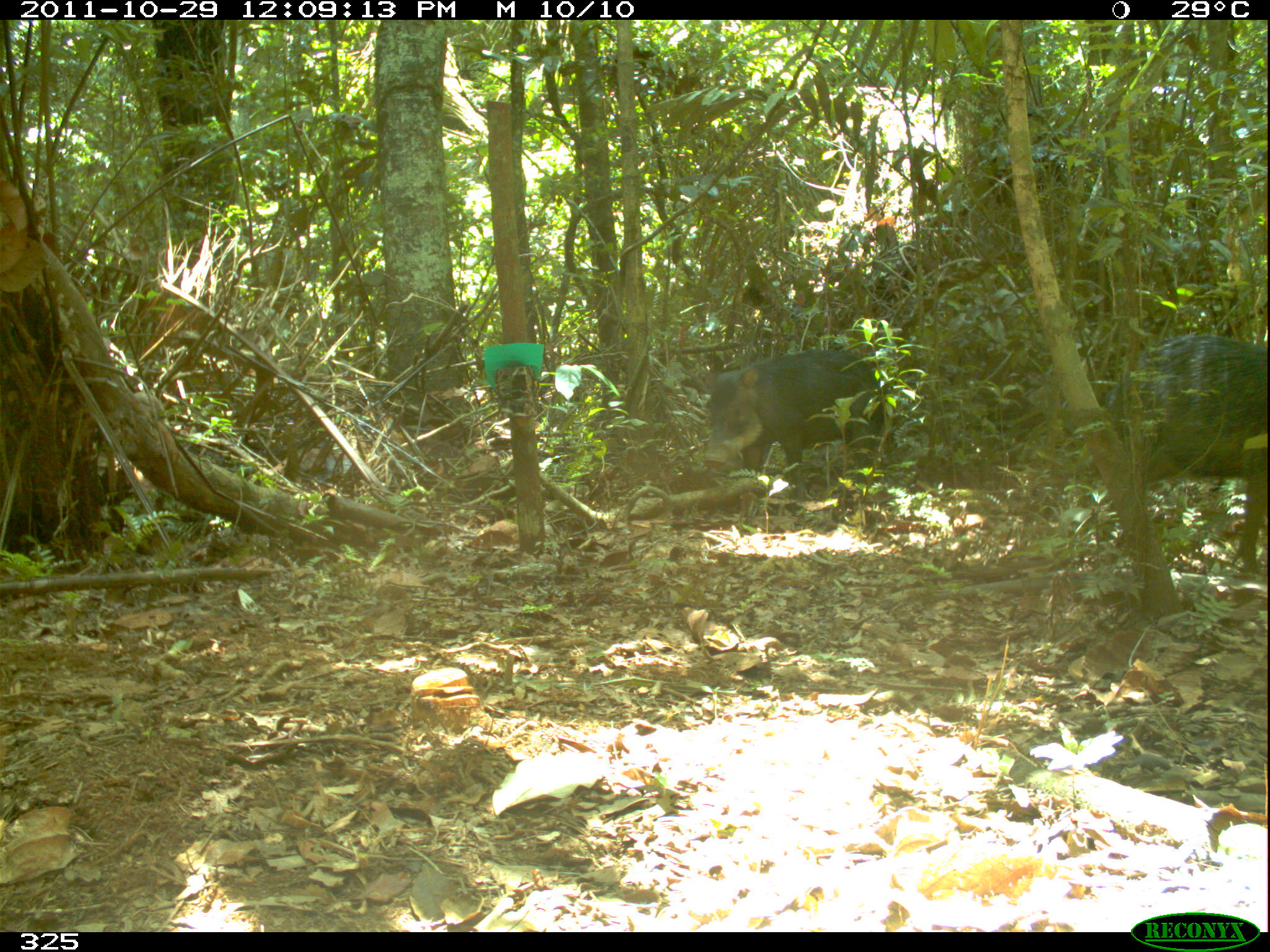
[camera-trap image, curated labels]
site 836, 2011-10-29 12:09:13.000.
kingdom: Animalia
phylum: Chordata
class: Mammalia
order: Artiodactyla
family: Tayassuidae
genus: Tayassu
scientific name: Tayassu pecari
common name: white-lipped peccary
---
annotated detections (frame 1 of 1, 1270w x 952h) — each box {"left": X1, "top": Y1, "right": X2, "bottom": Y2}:
tayassu pecari: {"left": 1102, "top": 331, "right": 1267, "bottom": 572}; {"left": 699, "top": 349, "right": 899, "bottom": 498}